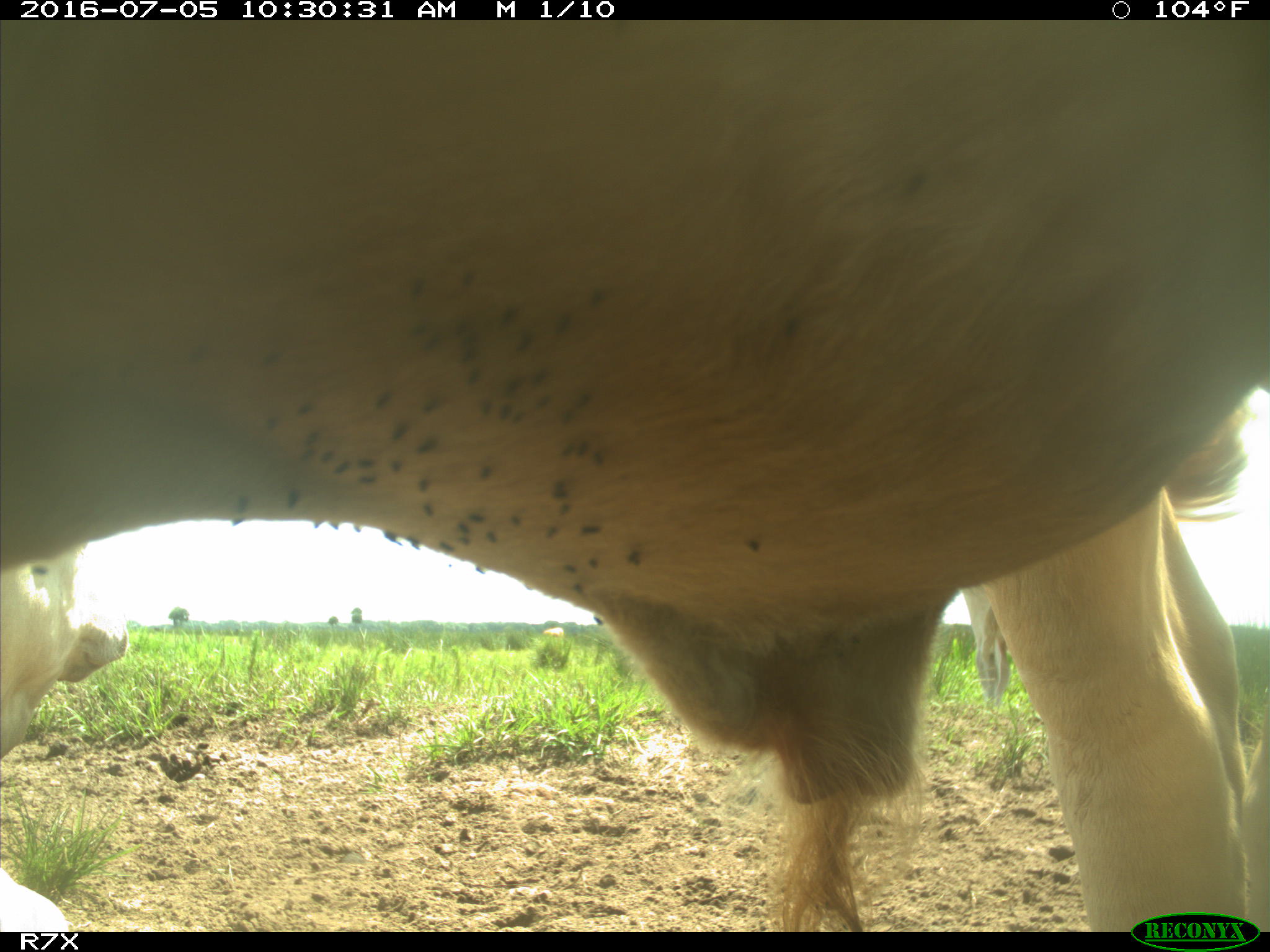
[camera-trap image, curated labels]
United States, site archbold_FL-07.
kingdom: Animalia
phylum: Chordata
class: Mammalia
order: Artiodactyla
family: Bovidae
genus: Bos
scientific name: Bos taurus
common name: domestic cow